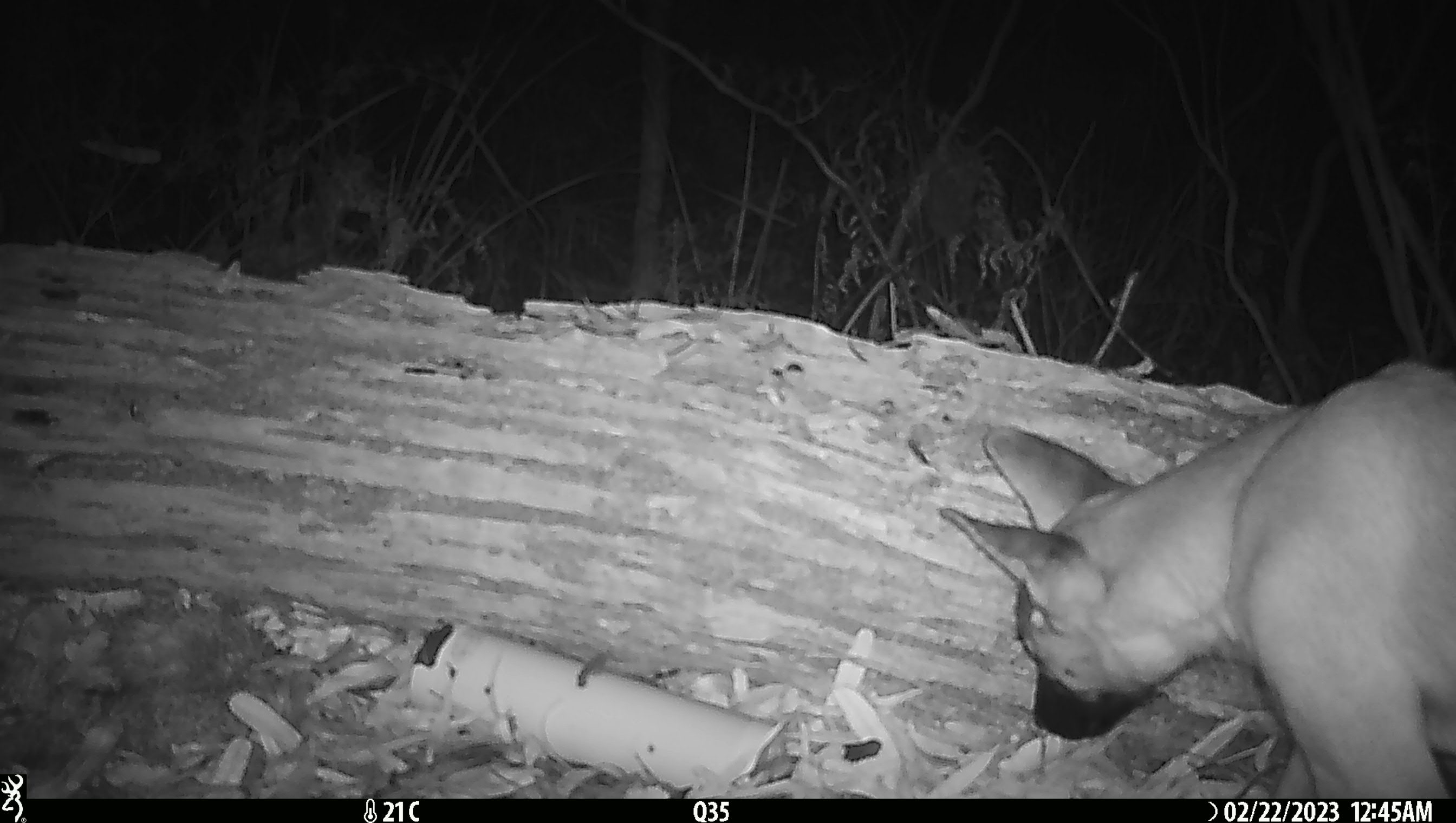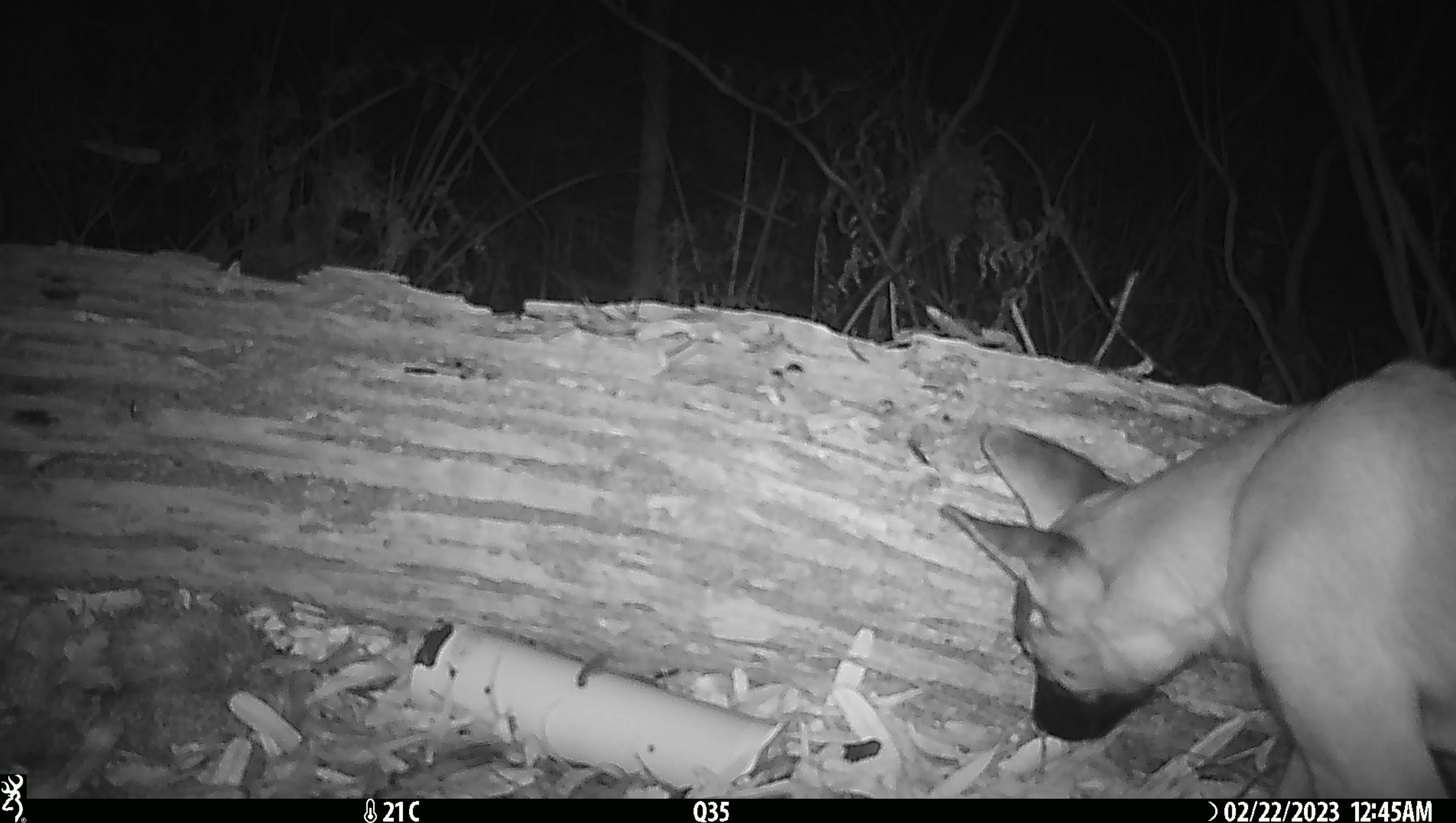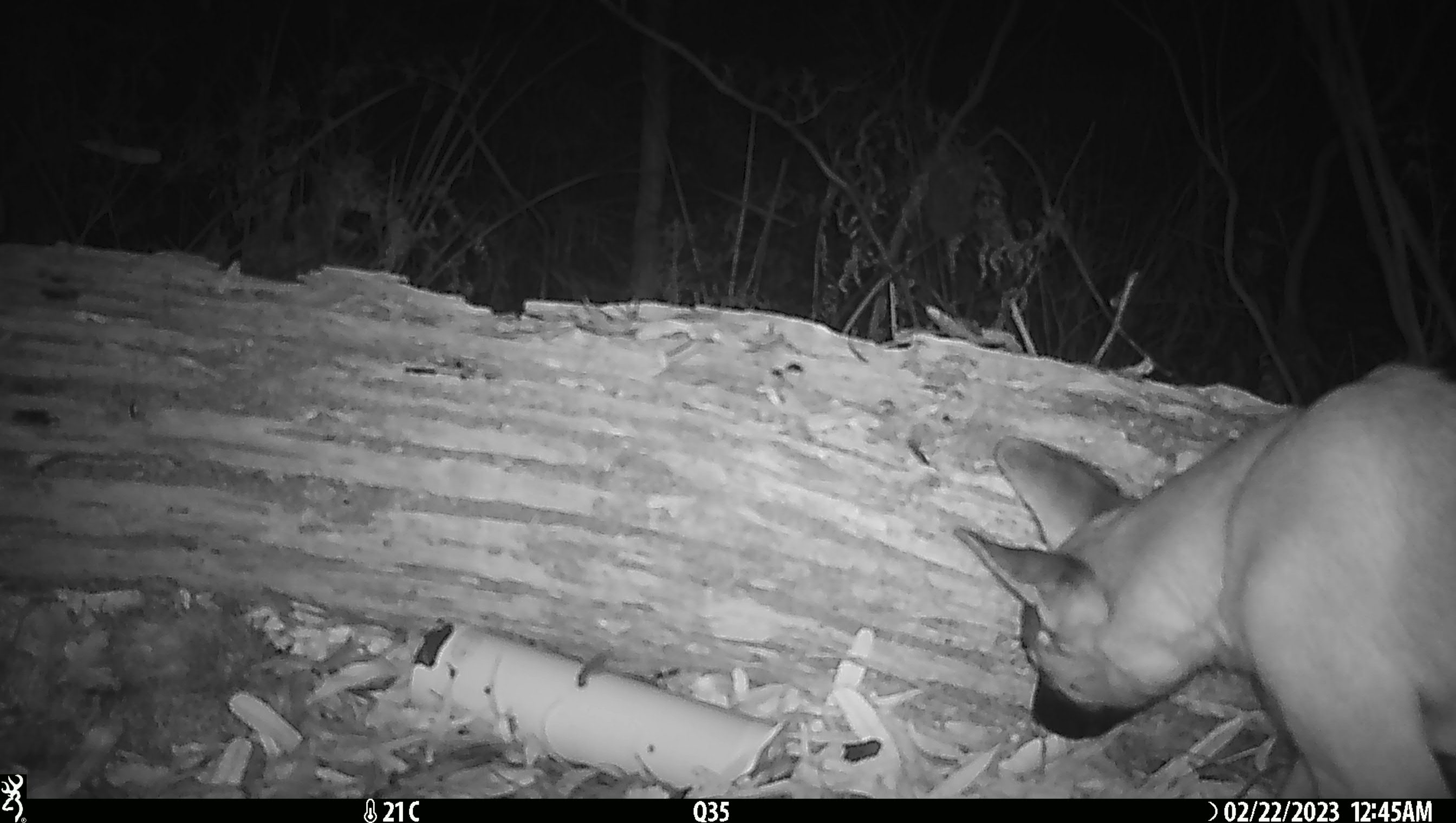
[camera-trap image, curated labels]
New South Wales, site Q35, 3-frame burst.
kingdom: Animalia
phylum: Chordata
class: Mammalia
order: Carnivora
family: Canidae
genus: Canis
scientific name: Canis familiaris dingo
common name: dingo